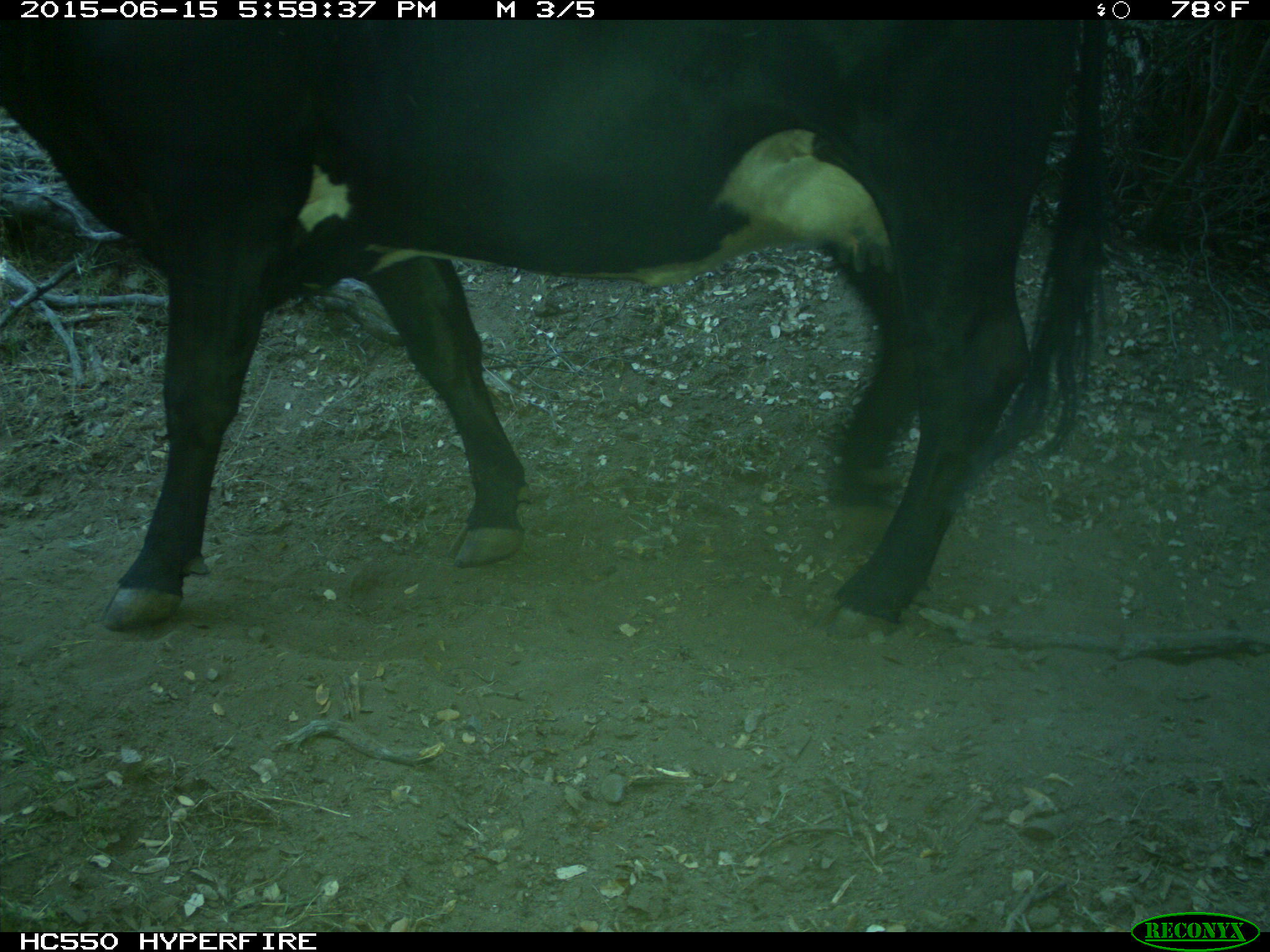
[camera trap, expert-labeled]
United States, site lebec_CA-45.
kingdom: Animalia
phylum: Chordata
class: Mammalia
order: Artiodactyla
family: Bovidae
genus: Bos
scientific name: Bos taurus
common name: domestic cow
Bos taurus (domestic cow).